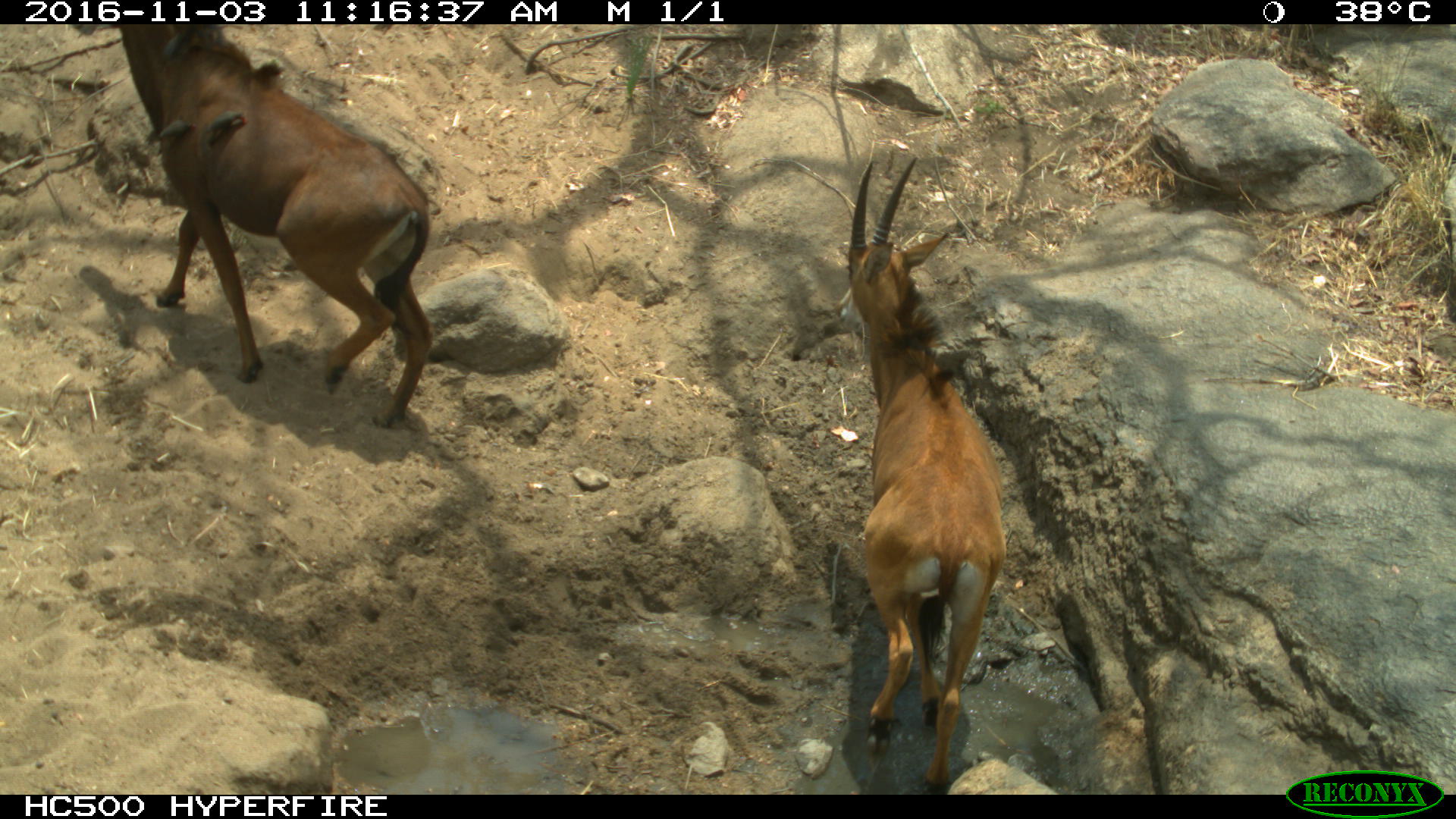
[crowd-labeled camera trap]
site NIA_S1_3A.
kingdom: Animalia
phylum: Chordata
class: Mammalia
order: Artiodactyla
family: Bovidae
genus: Hippotragus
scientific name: Hippotragus niger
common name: sable antelope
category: sable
Sable (sable antelope) (Hippotragus niger), count 2. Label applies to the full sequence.